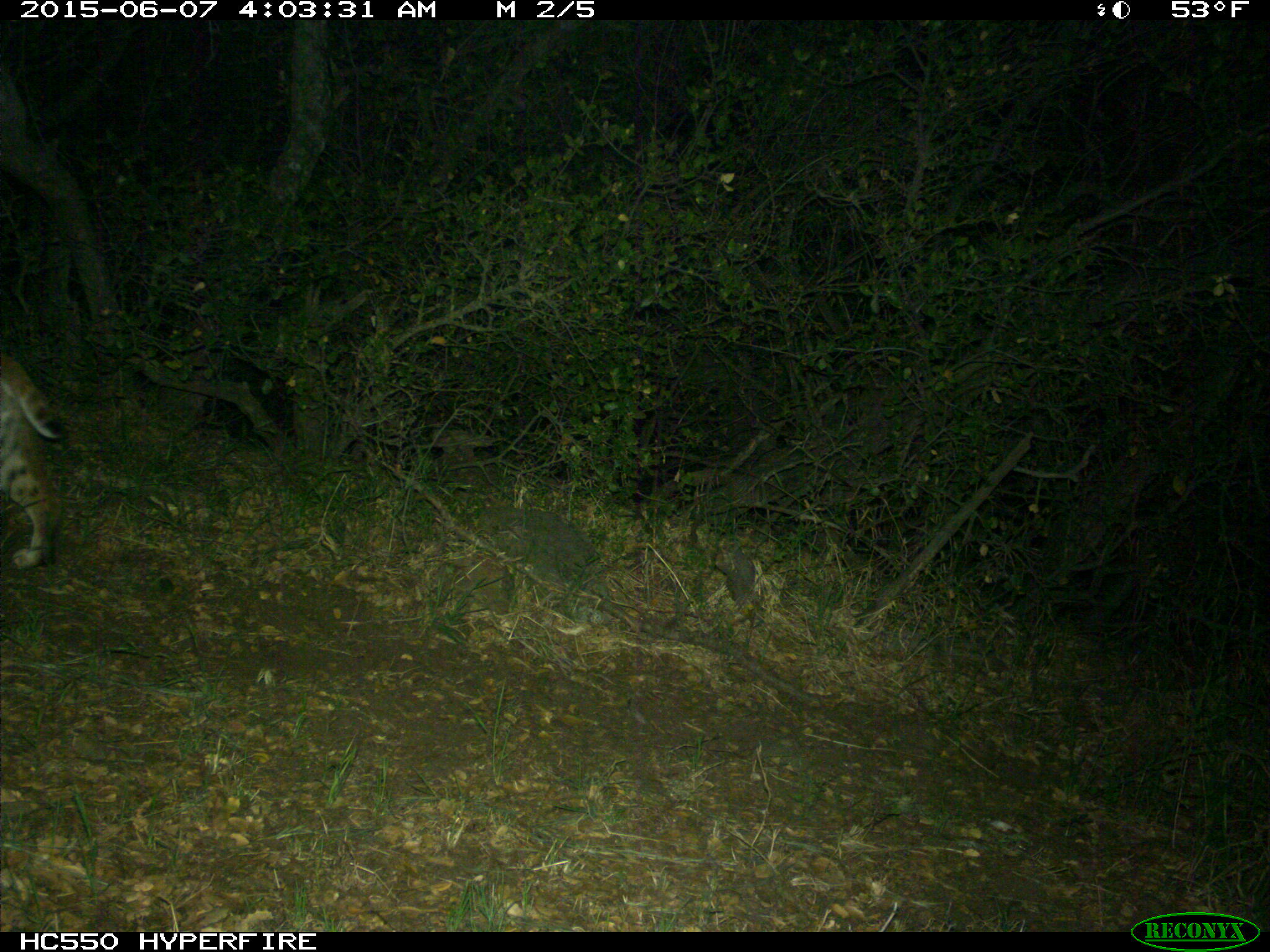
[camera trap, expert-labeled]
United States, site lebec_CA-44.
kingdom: Animalia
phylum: Chordata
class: Mammalia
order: Carnivora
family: Felidae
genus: Lynx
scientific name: Lynx rufus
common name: bobcat